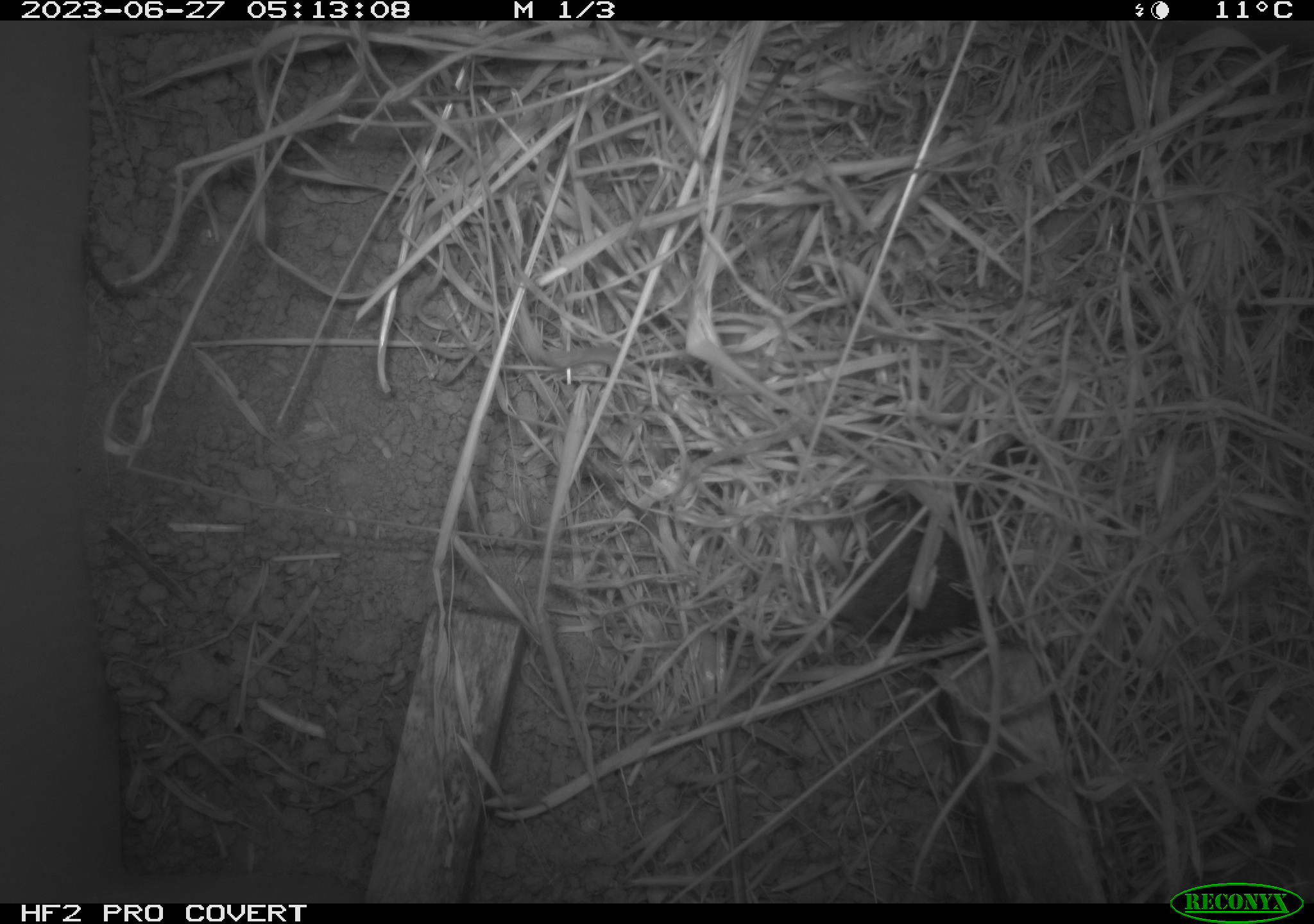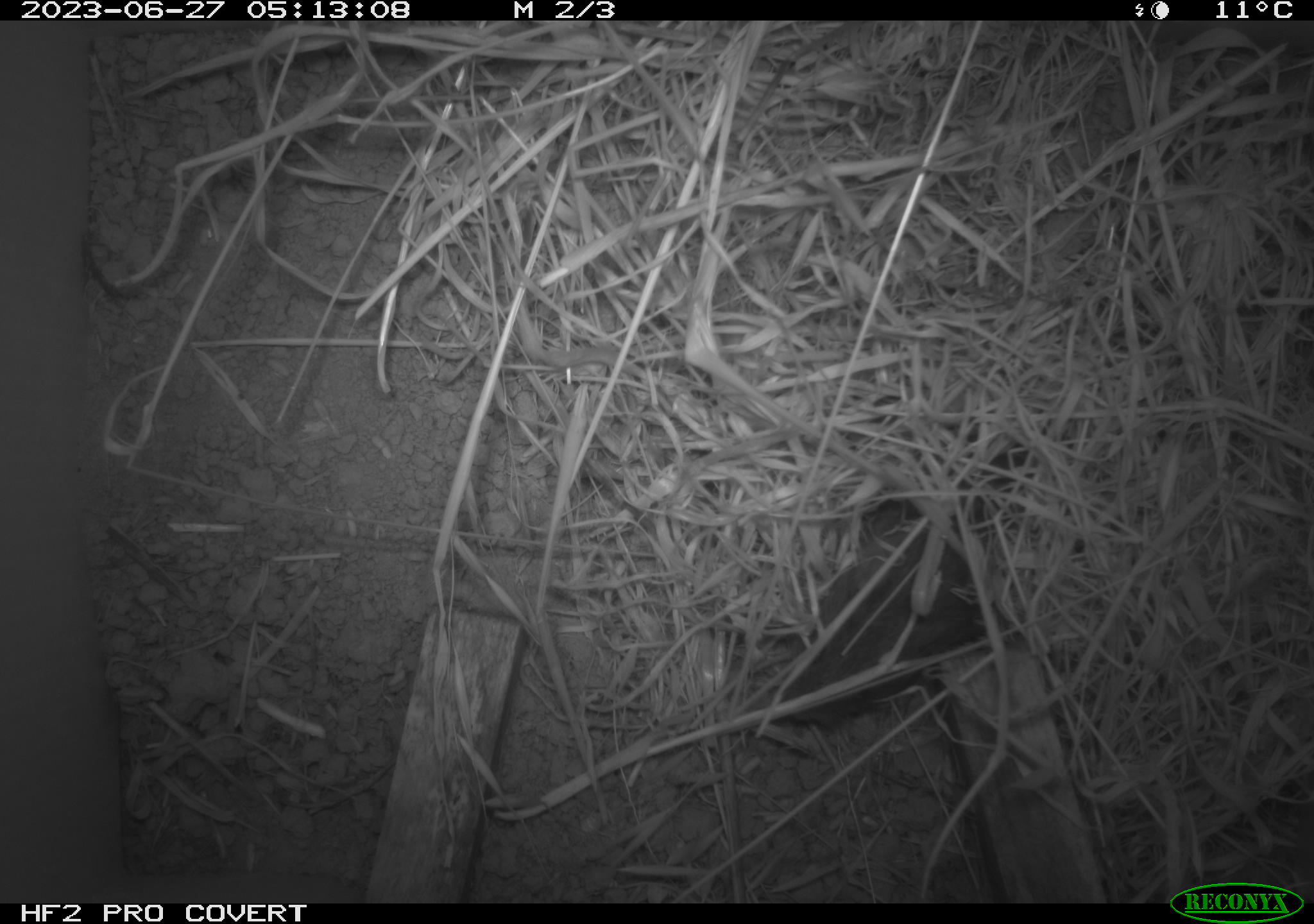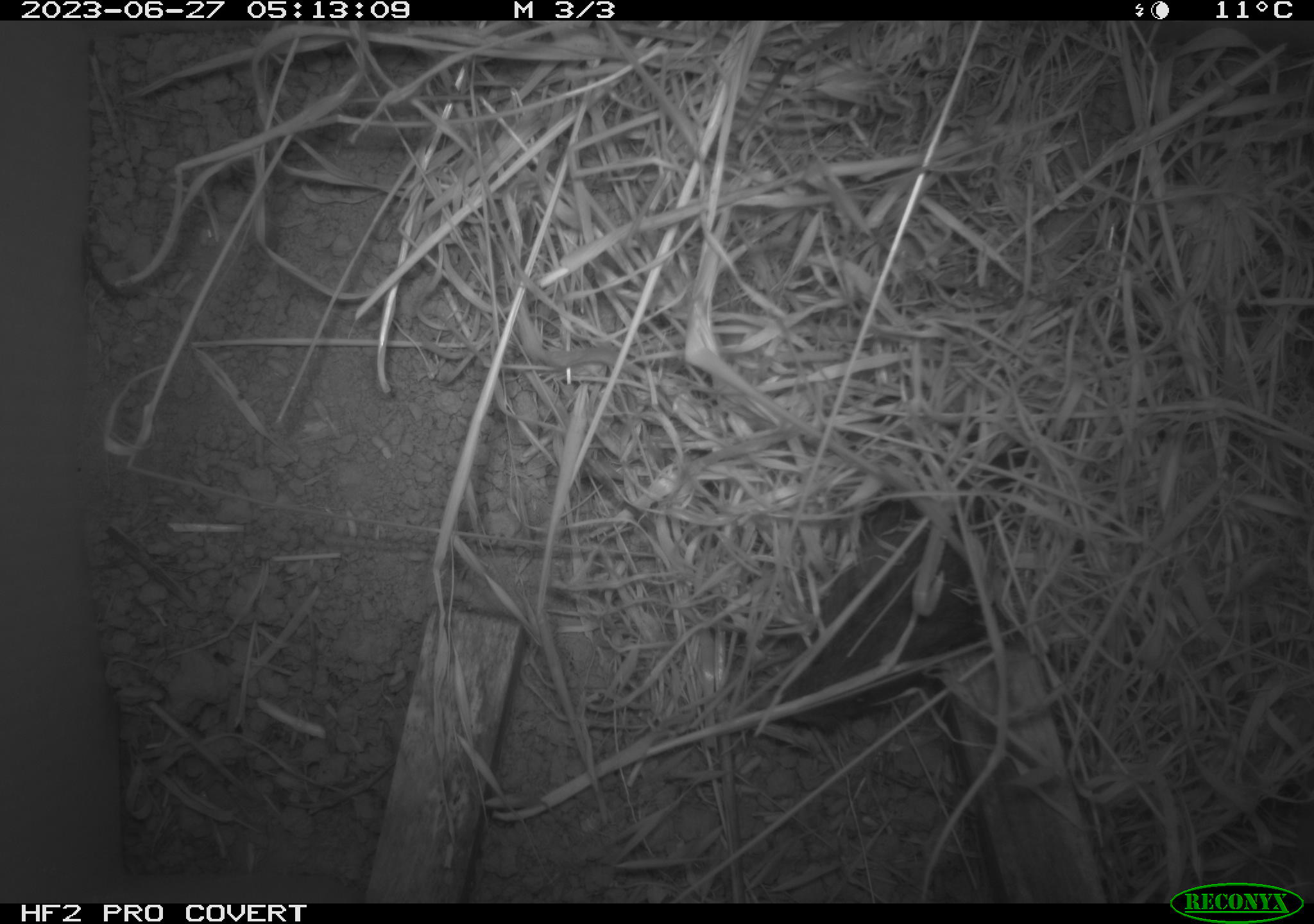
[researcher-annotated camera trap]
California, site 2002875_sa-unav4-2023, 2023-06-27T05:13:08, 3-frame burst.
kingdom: Animalia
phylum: Chordata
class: Mammalia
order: Rodentia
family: Cricetidae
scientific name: Arvicolinae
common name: voles, lemmings, and muskrats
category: arvicolinae subfamily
Arvicolinae subfamily (voles, lemmings, and muskrats) (Arvicolinae).